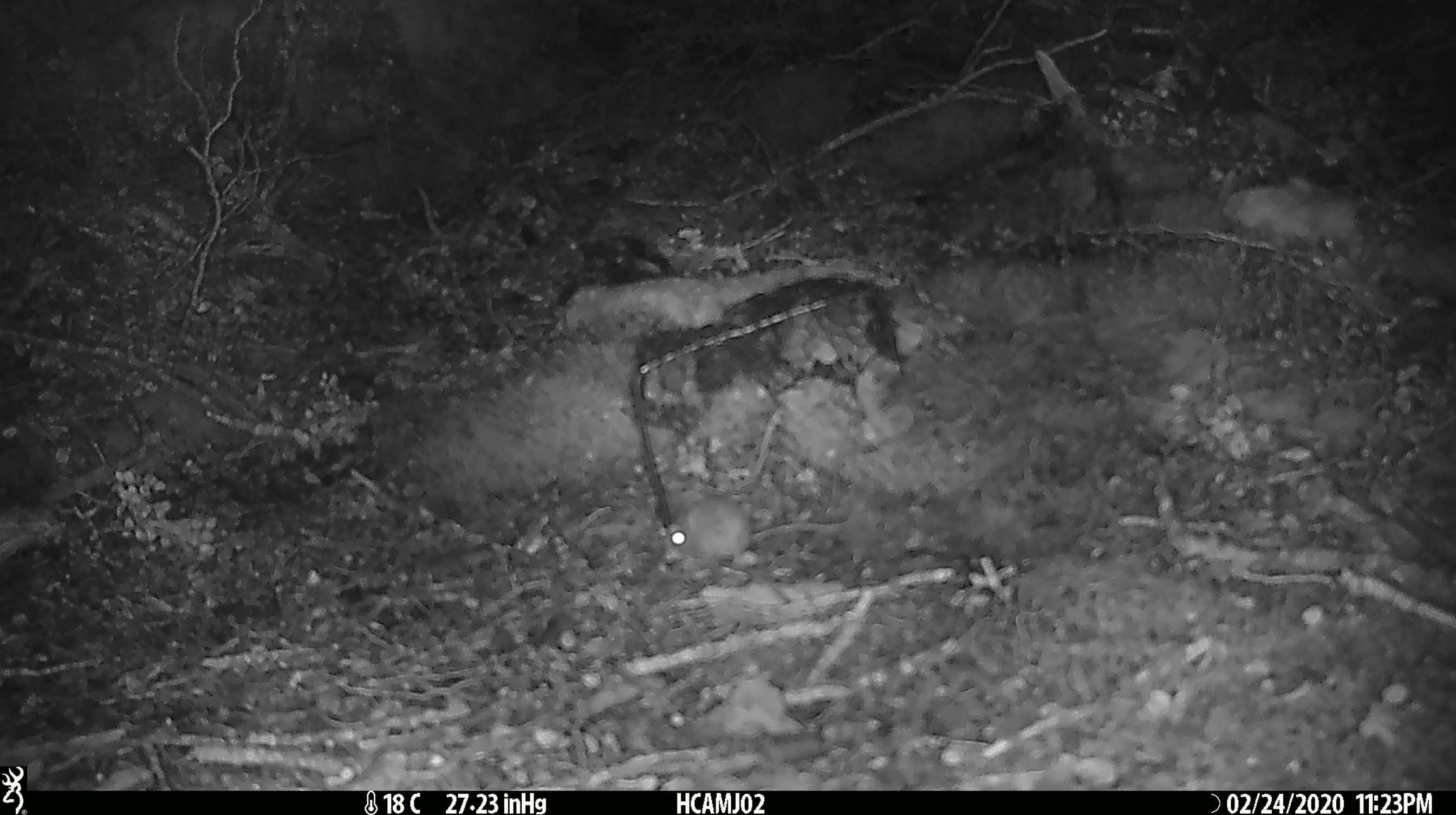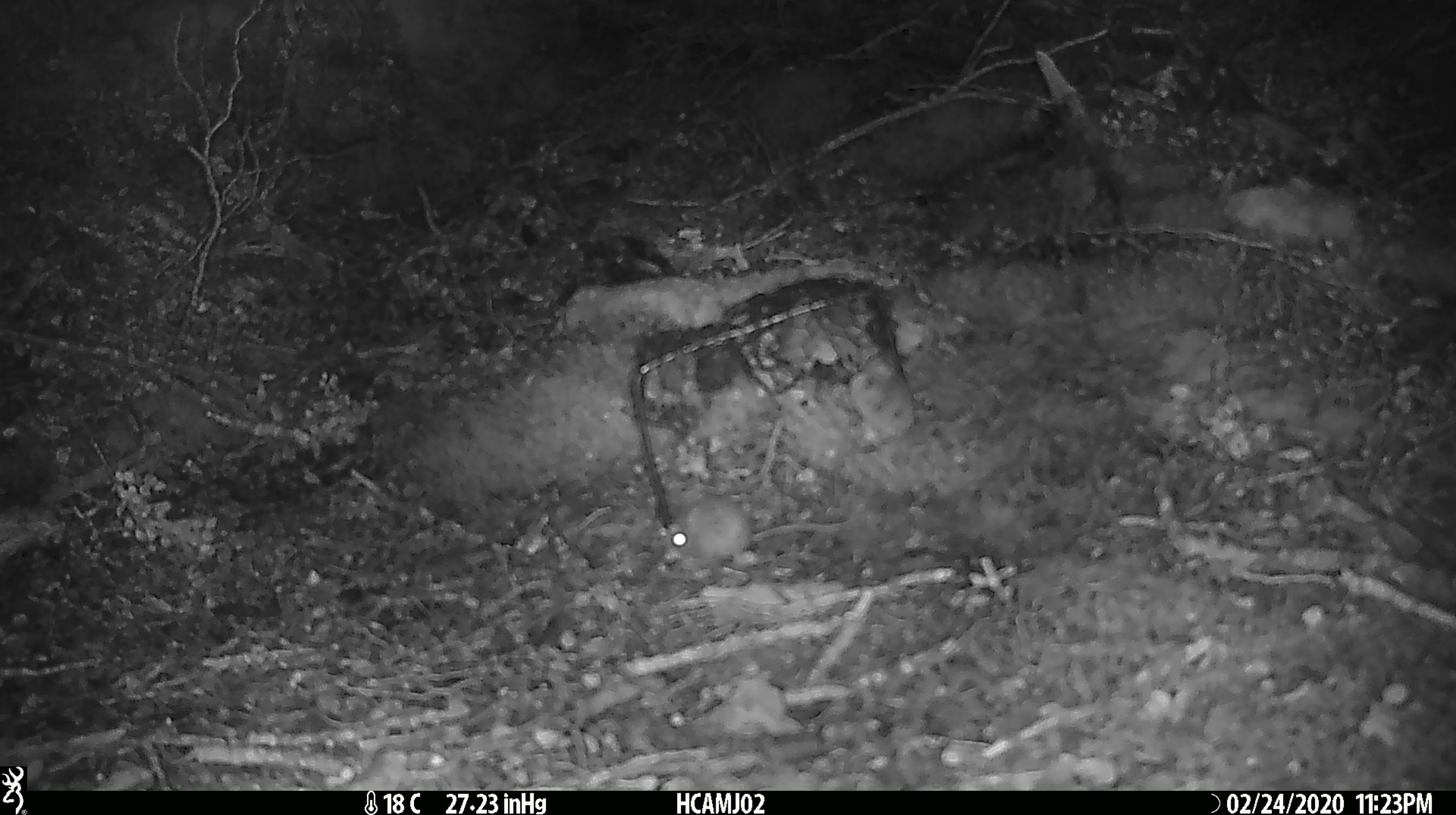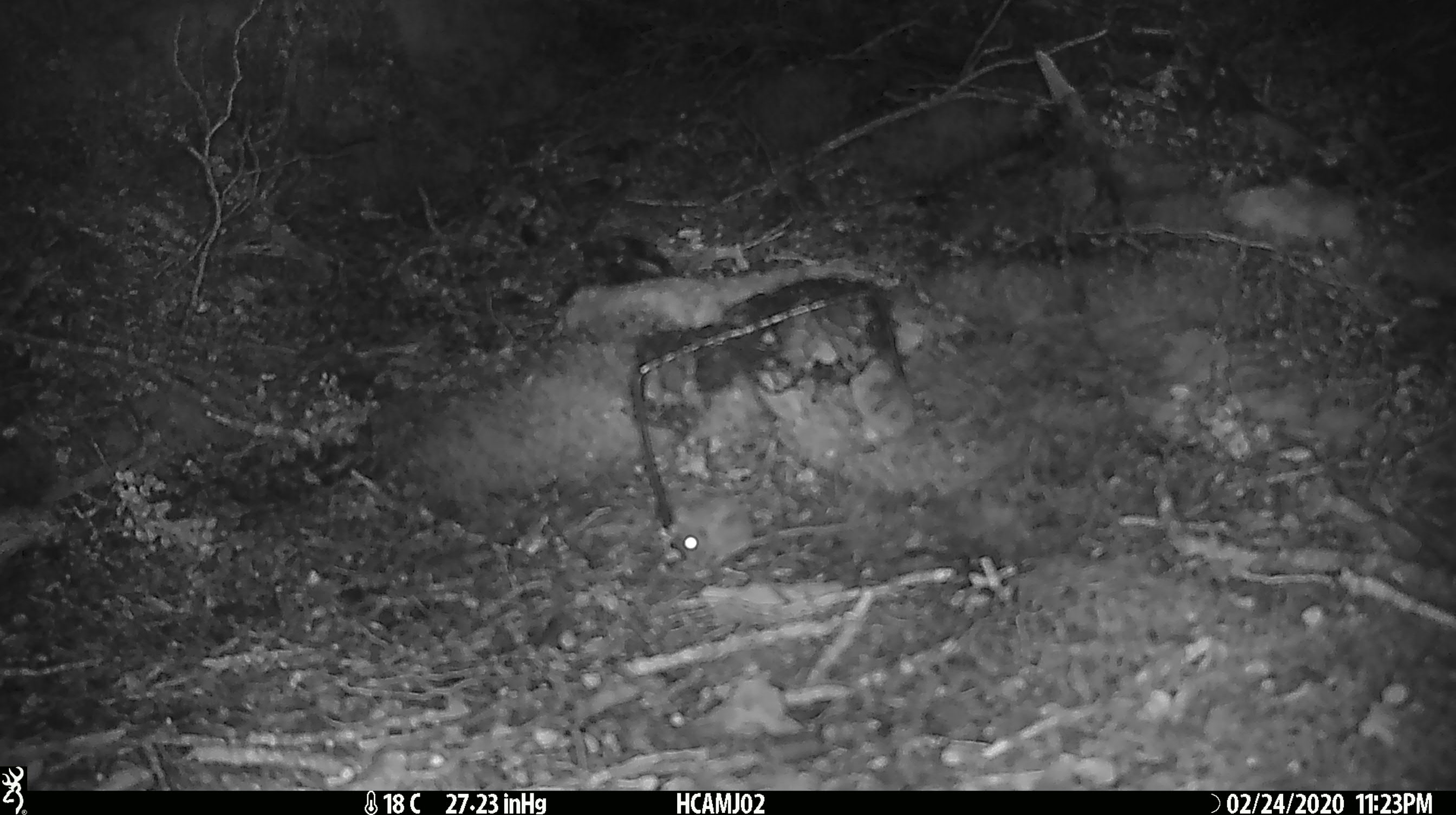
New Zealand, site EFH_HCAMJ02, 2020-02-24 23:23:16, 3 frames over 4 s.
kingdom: Animalia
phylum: Chordata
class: Mammalia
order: Rodentia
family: Muridae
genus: Mus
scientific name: Mus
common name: mouse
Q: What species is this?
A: Mouse (Mus).